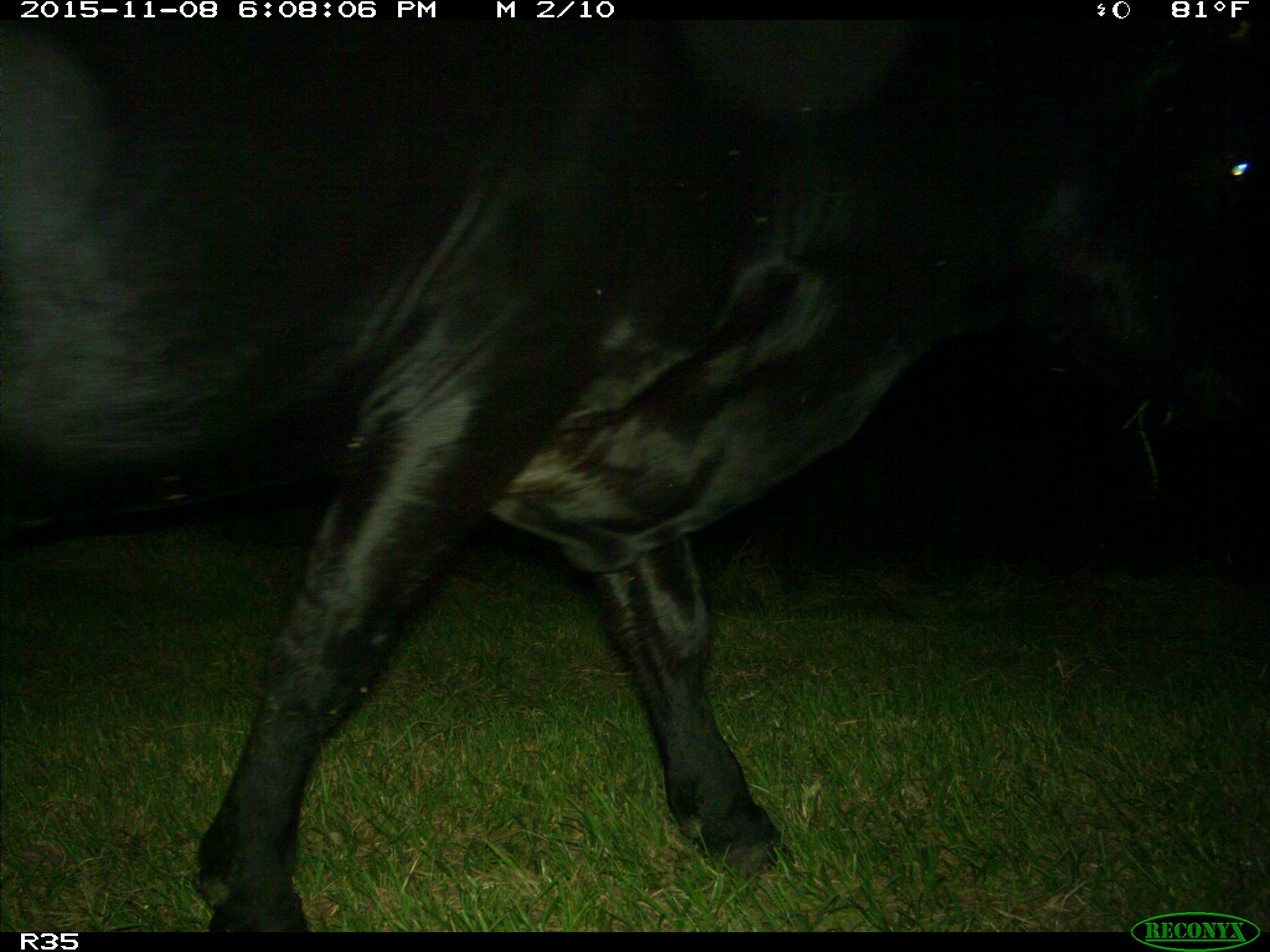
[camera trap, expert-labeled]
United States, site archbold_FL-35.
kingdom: Animalia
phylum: Chordata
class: Mammalia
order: Artiodactyla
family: Bovidae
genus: Bos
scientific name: Bos taurus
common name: domestic cow